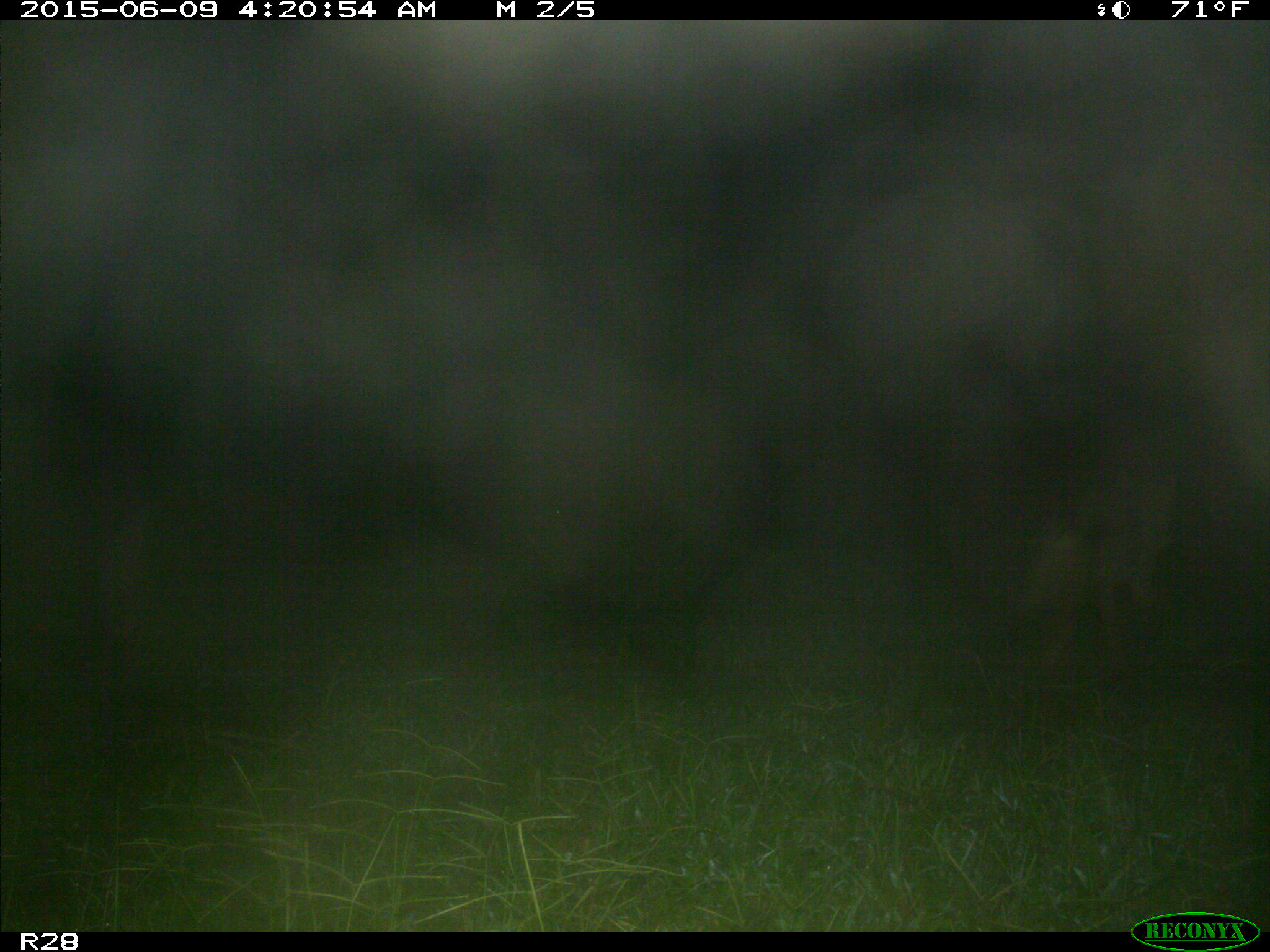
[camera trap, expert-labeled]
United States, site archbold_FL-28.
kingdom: Animalia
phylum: Chordata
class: Mammalia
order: Carnivora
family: Canidae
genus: Canis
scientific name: Canis latrans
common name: coyote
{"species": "Canis latrans (coyote)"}